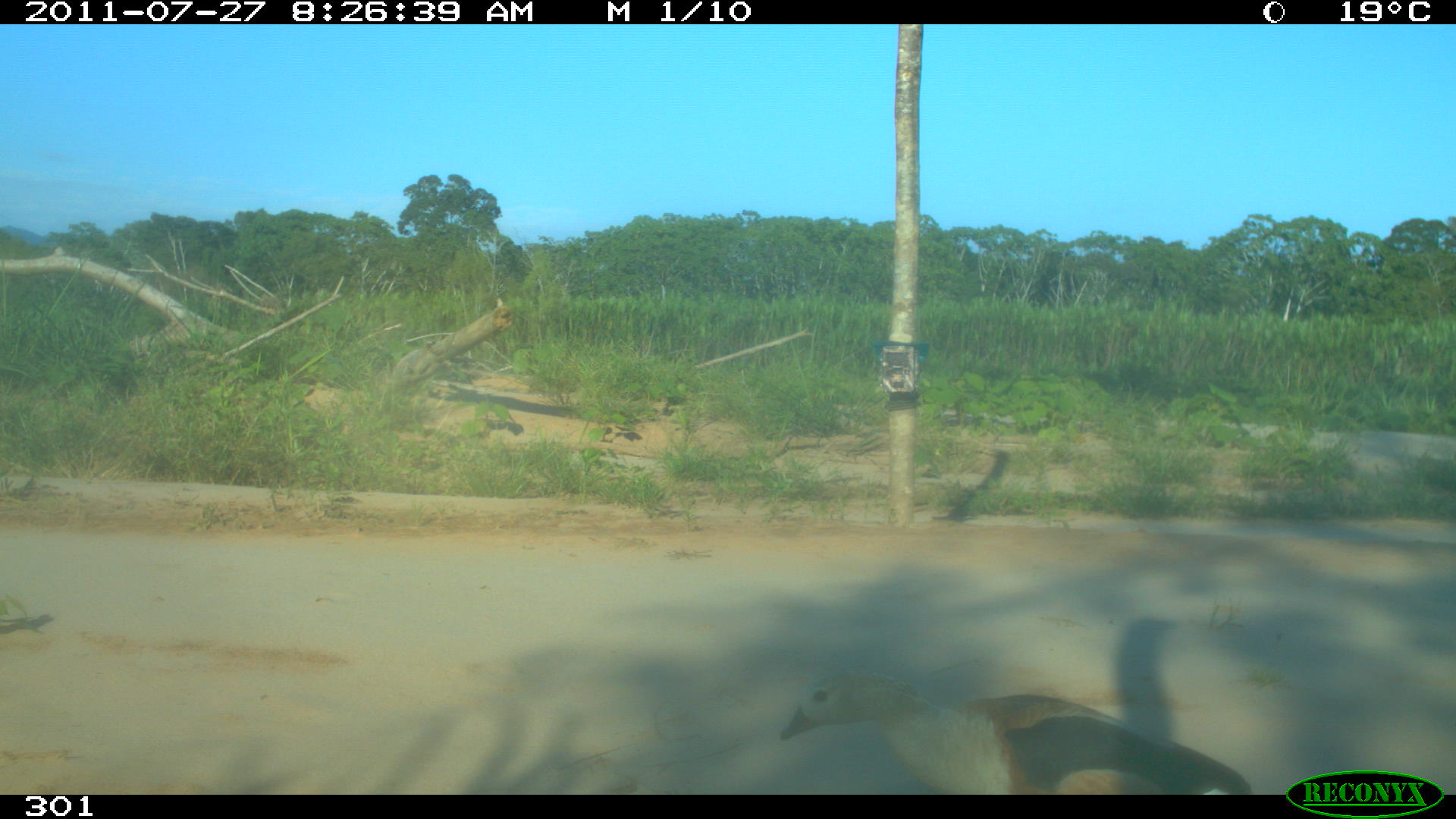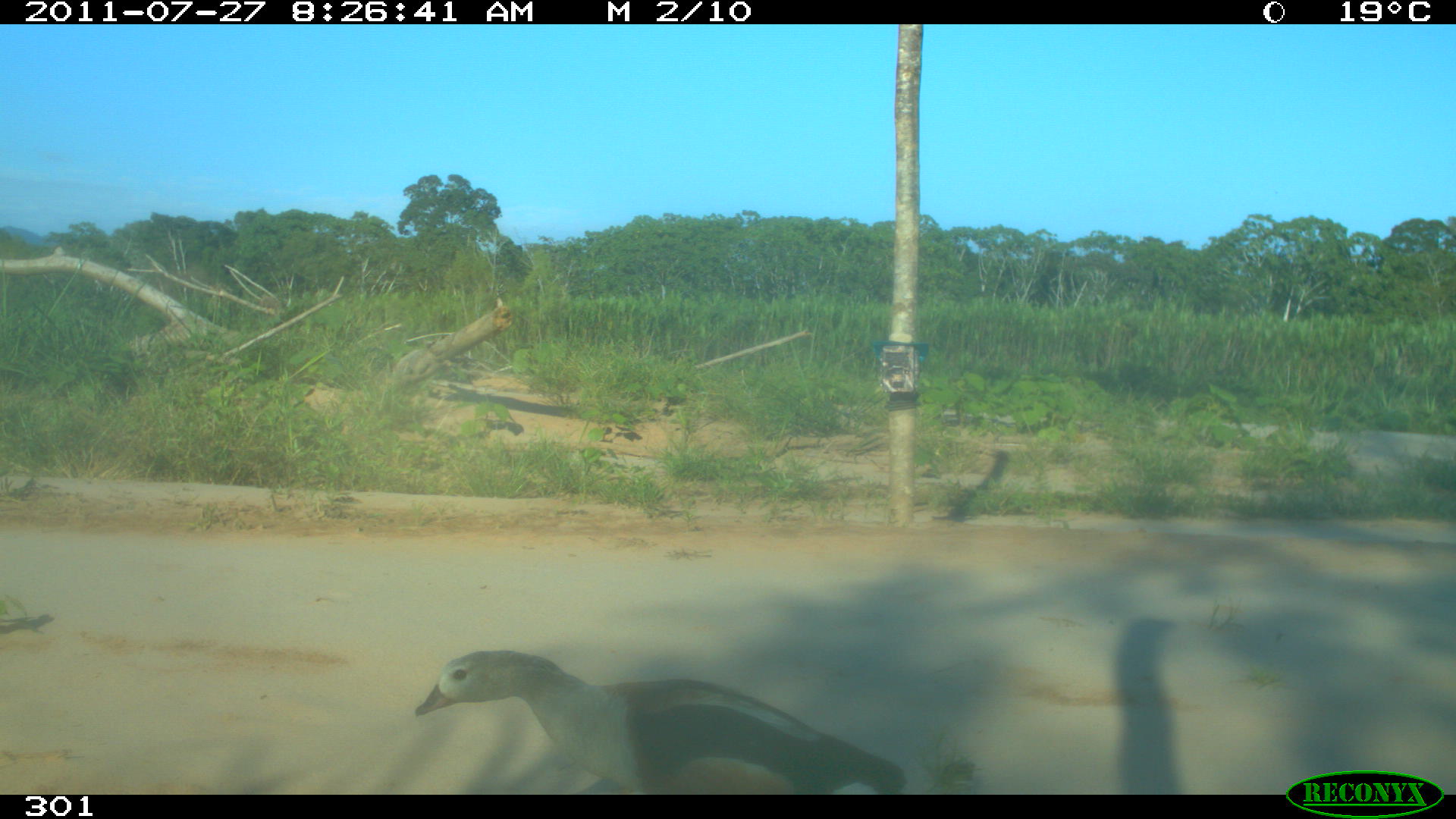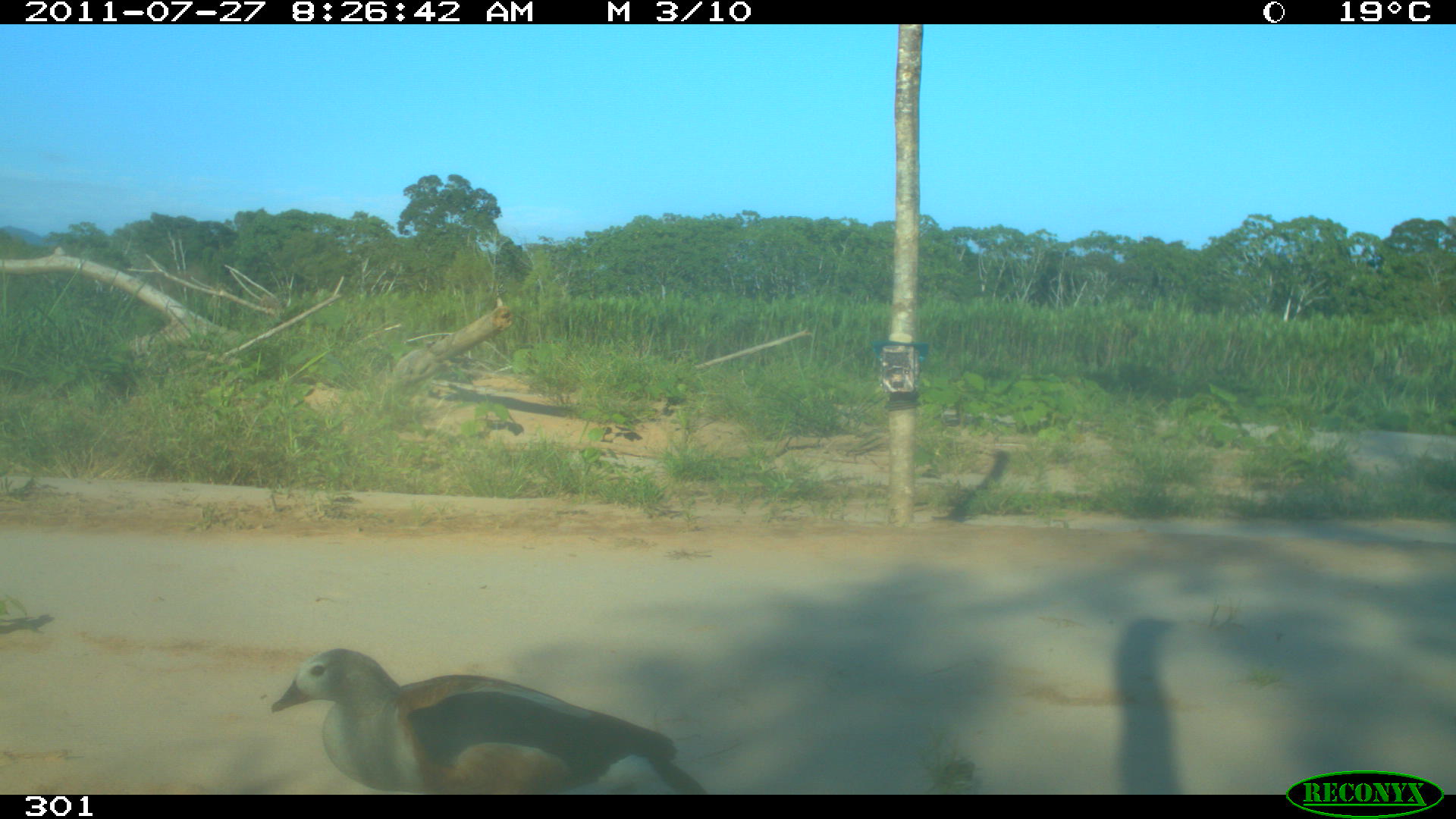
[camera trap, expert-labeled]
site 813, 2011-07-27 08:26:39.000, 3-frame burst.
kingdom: Animalia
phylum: Chordata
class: Aves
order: Anseriformes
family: Anatidae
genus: Oressochen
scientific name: Oressochen jubatus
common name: orinoco goose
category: neochen jubata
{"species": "neochen jubata (orinoco goose) (Oressochen jubatus)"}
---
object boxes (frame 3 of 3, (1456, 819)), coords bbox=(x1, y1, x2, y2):
neochen jubata: bbox=(269, 647, 710, 795)